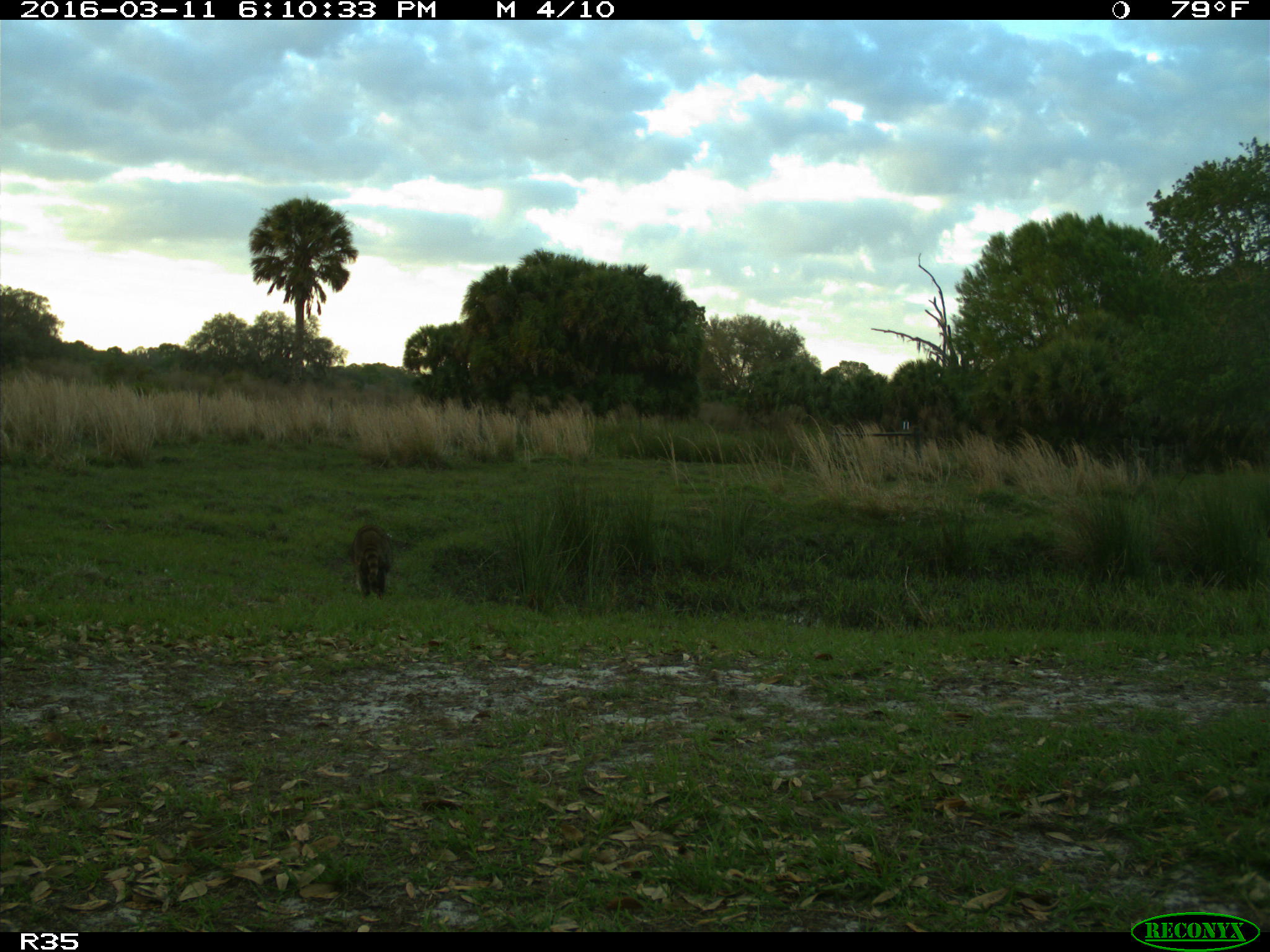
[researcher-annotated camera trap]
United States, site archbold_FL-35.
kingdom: Animalia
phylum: Chordata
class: Mammalia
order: Carnivora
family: Procyonidae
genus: Procyon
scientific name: Procyon lotor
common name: common raccoon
Procyon lotor (common raccoon).